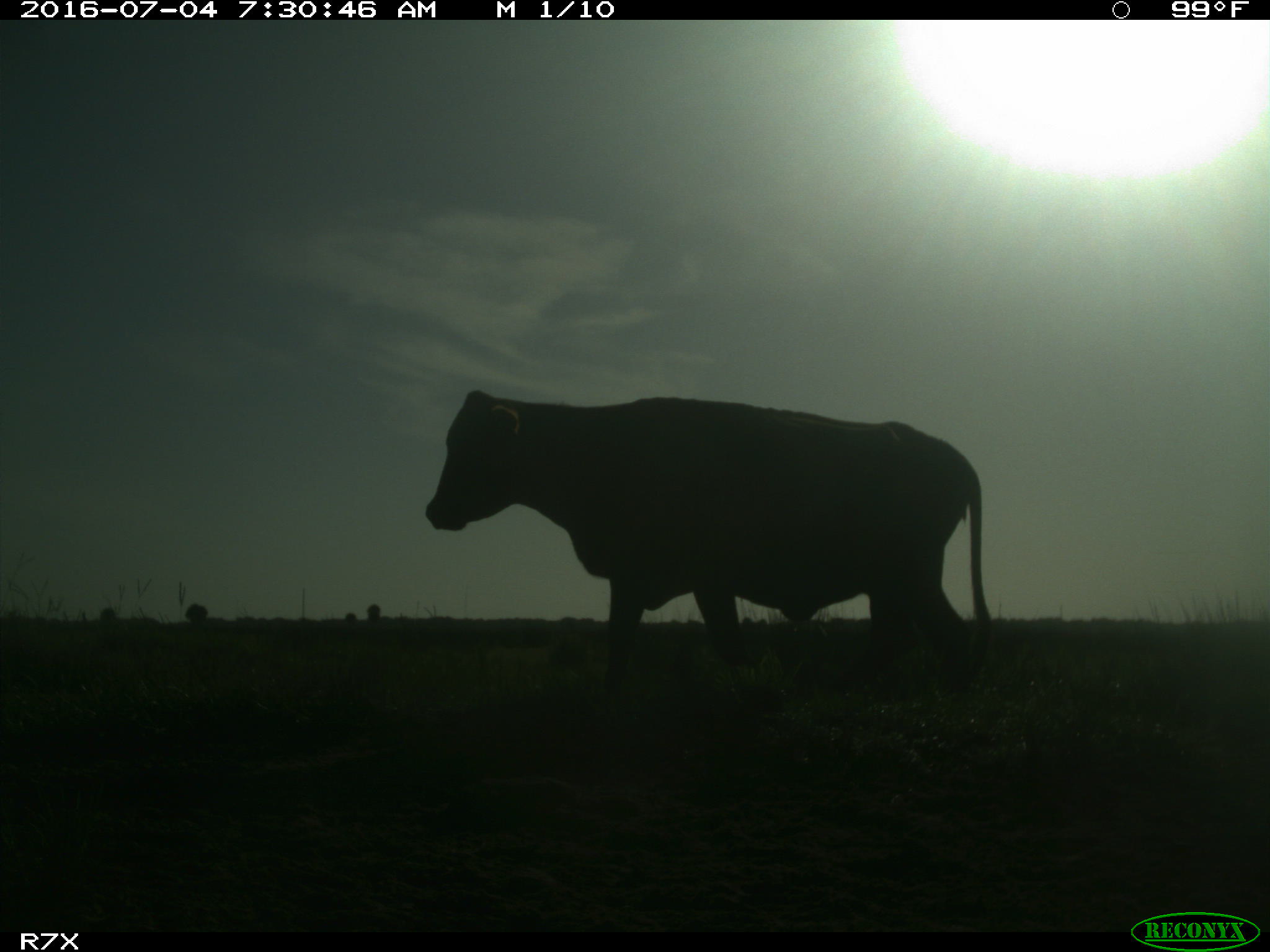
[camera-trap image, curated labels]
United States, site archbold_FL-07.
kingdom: Animalia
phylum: Chordata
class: Mammalia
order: Artiodactyla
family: Bovidae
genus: Bos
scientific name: Bos taurus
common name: domestic cow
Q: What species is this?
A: Bos taurus (domestic cow).